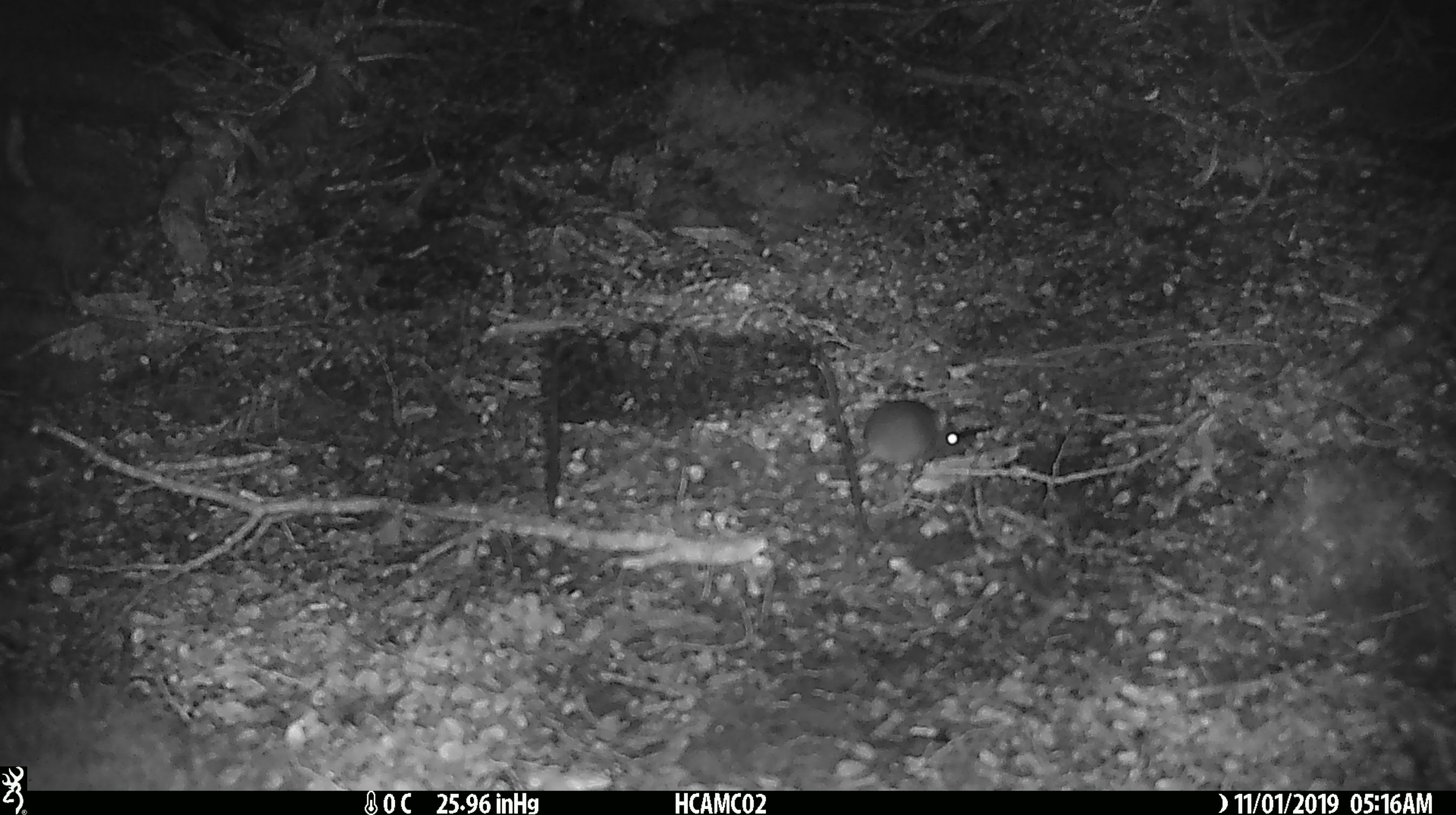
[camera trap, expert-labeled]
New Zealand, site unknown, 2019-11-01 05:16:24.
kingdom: Animalia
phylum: Chordata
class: Mammalia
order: Rodentia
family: Muridae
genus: Mus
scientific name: Mus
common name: mouse